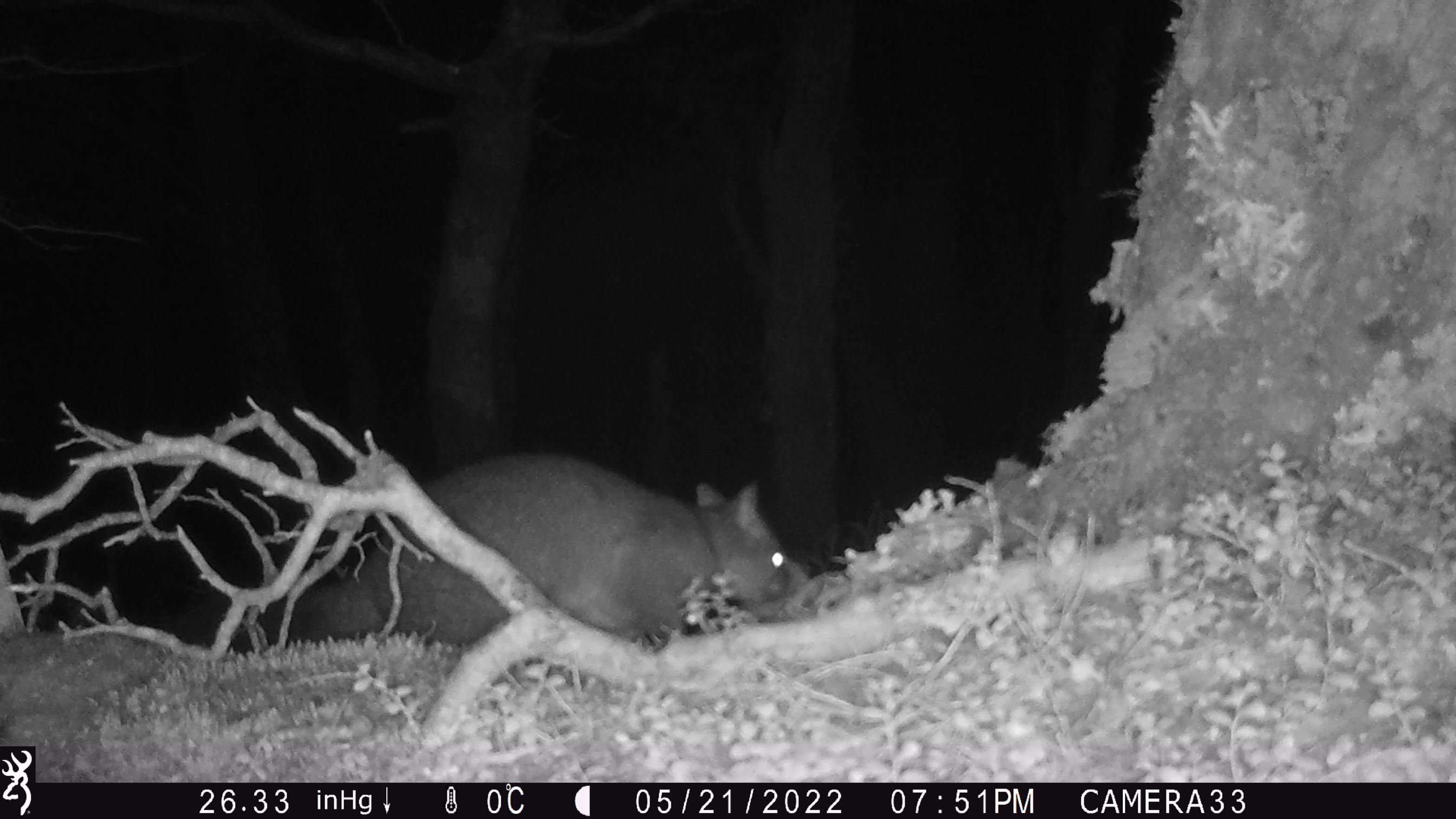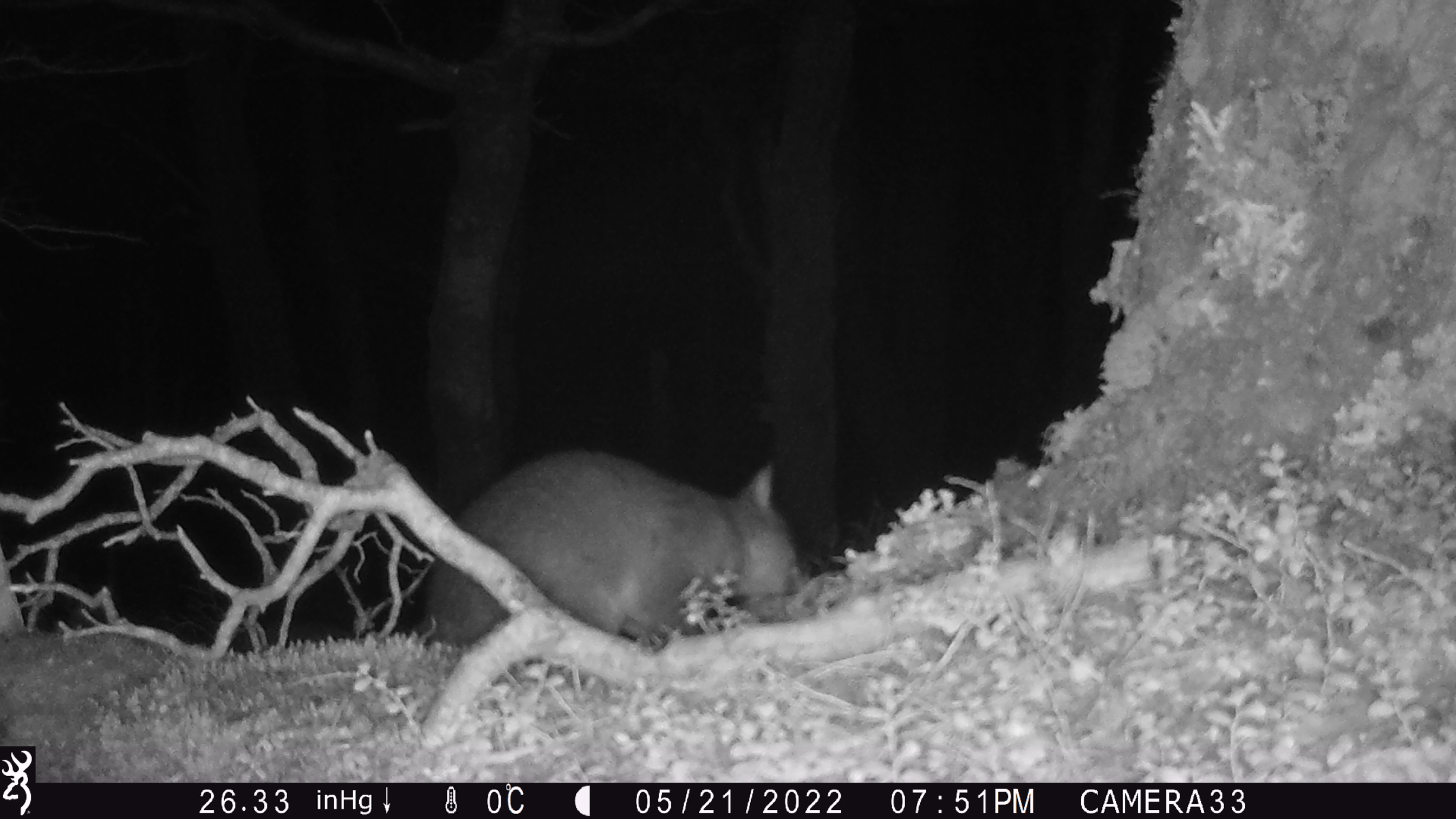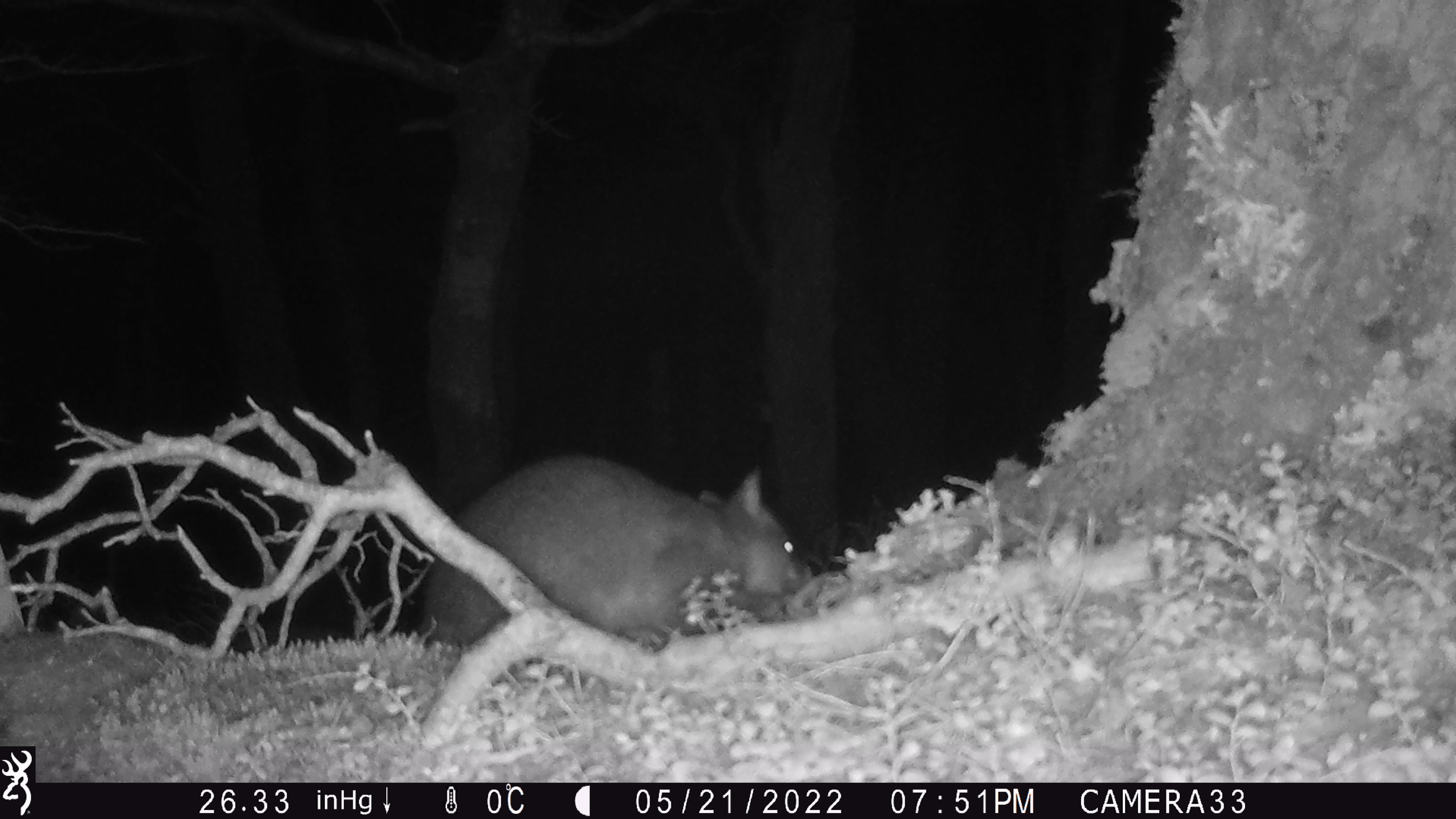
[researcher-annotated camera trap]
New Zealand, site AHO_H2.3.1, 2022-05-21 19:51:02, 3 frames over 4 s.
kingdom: Animalia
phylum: Chordata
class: Mammalia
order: Diprotodontia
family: Phalangeridae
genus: Trichosurus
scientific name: Trichosurus vulpecula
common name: common brushtail possum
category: possum